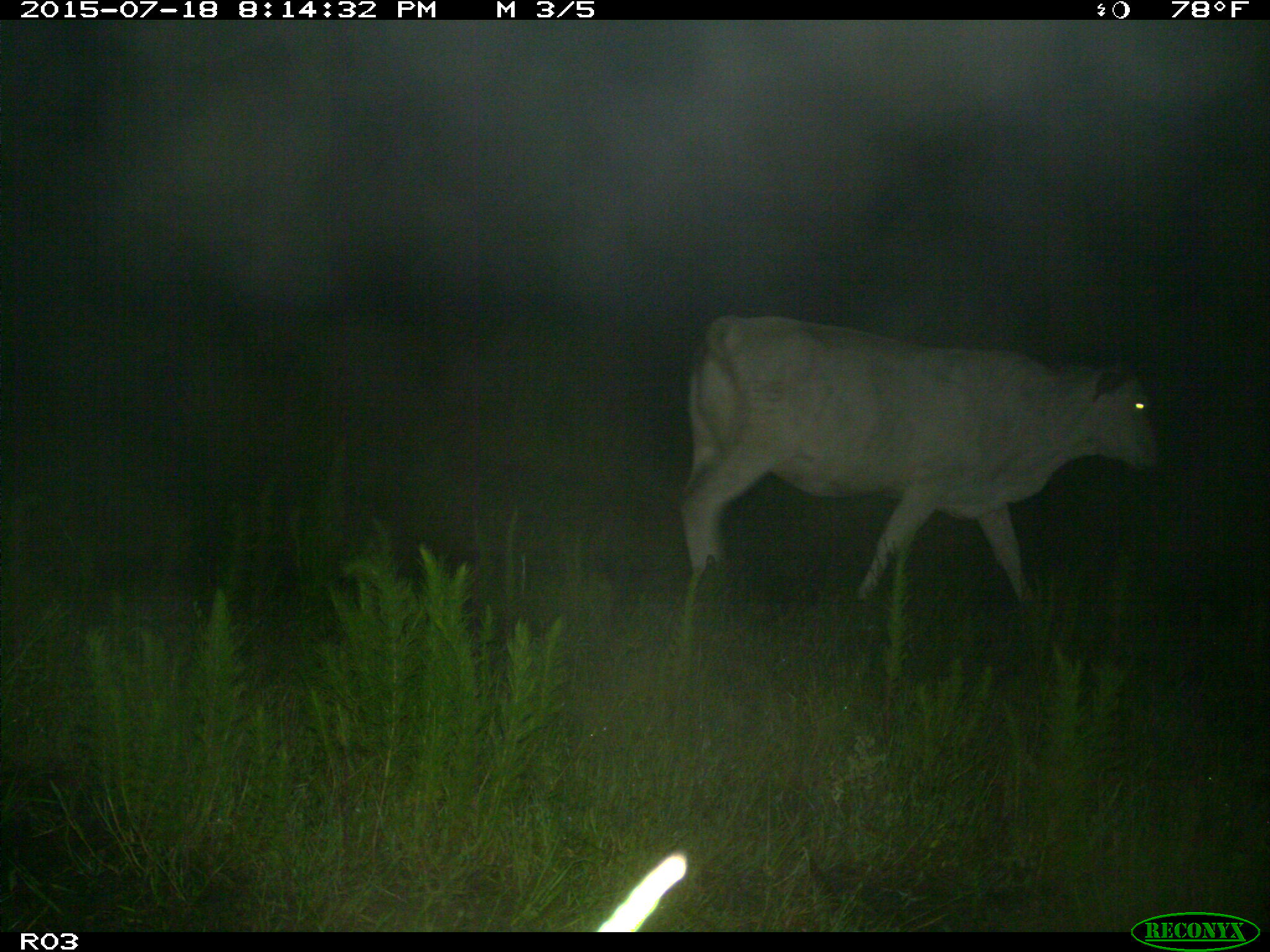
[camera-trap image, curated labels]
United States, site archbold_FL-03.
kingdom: Animalia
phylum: Chordata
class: Mammalia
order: Artiodactyla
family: Bovidae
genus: Bos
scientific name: Bos taurus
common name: domestic cow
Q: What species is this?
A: Bos taurus (domestic cow).